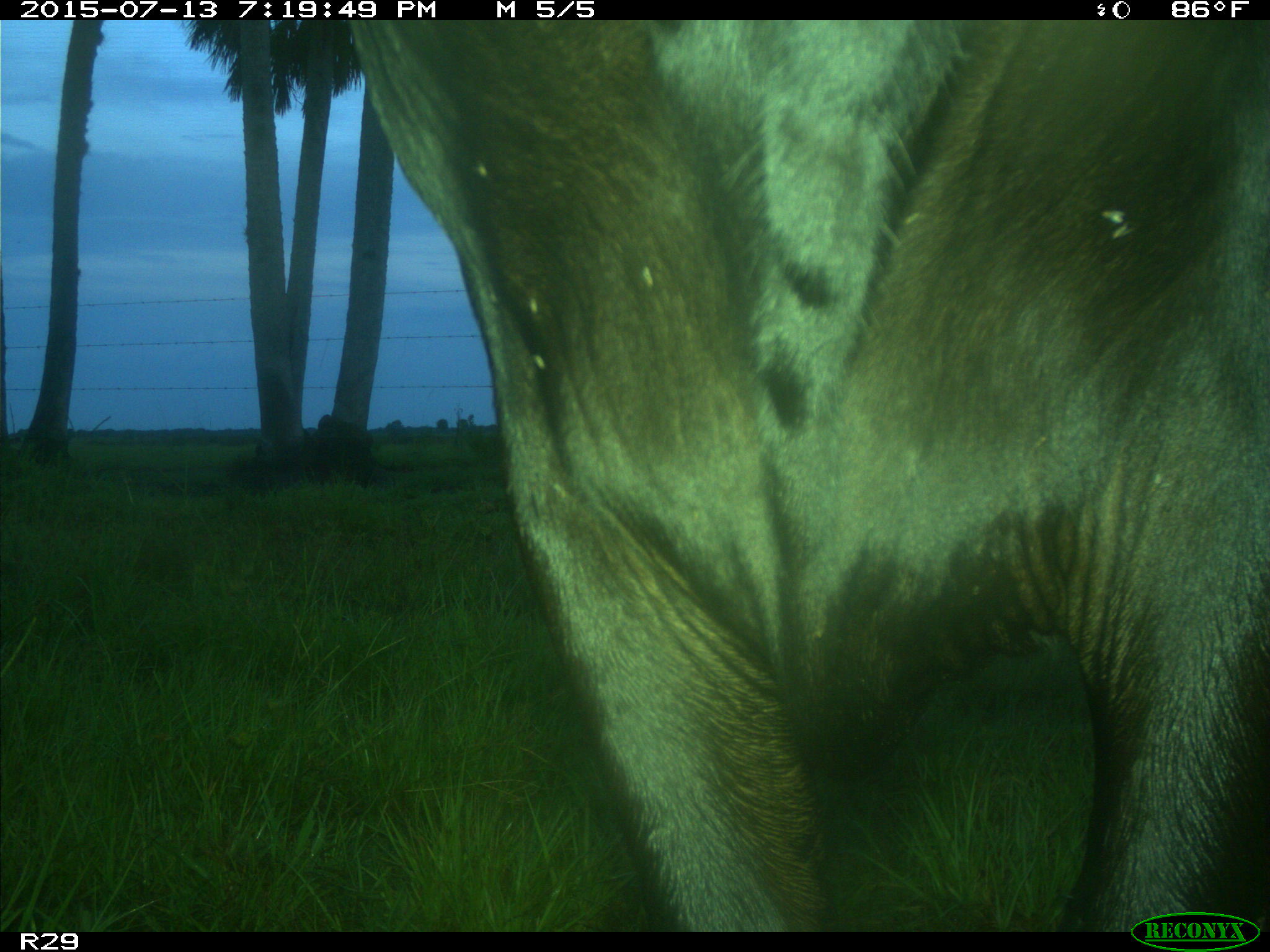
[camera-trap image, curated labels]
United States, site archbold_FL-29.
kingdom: Animalia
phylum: Chordata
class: Mammalia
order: Artiodactyla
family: Bovidae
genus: Bos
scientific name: Bos taurus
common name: domestic cow